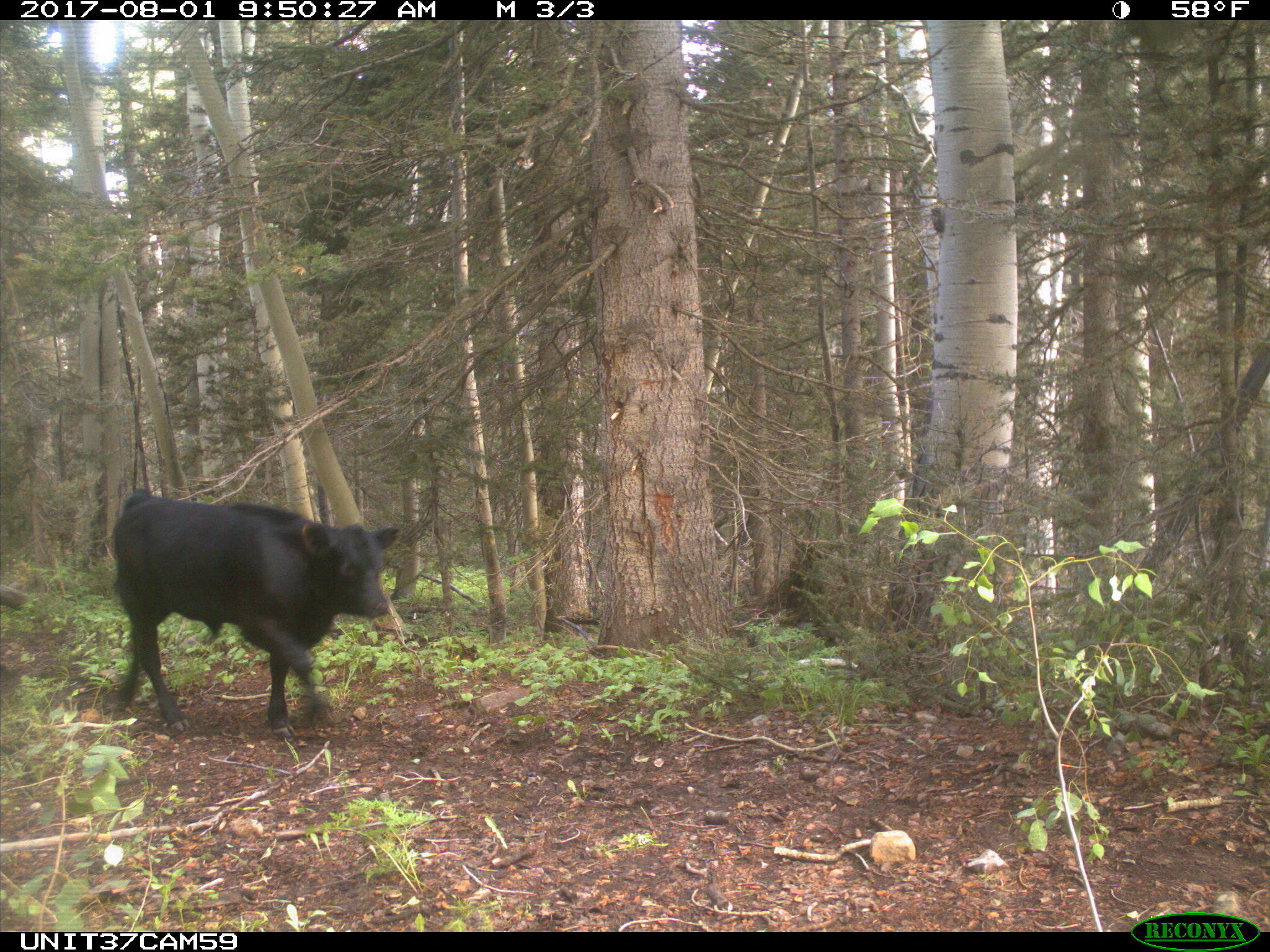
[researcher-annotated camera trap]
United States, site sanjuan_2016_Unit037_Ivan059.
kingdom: Animalia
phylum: Chordata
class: Mammalia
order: Artiodactyla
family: Bovidae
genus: Bos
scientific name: Bos taurus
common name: domestic cow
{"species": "Bos taurus (domestic cow)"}